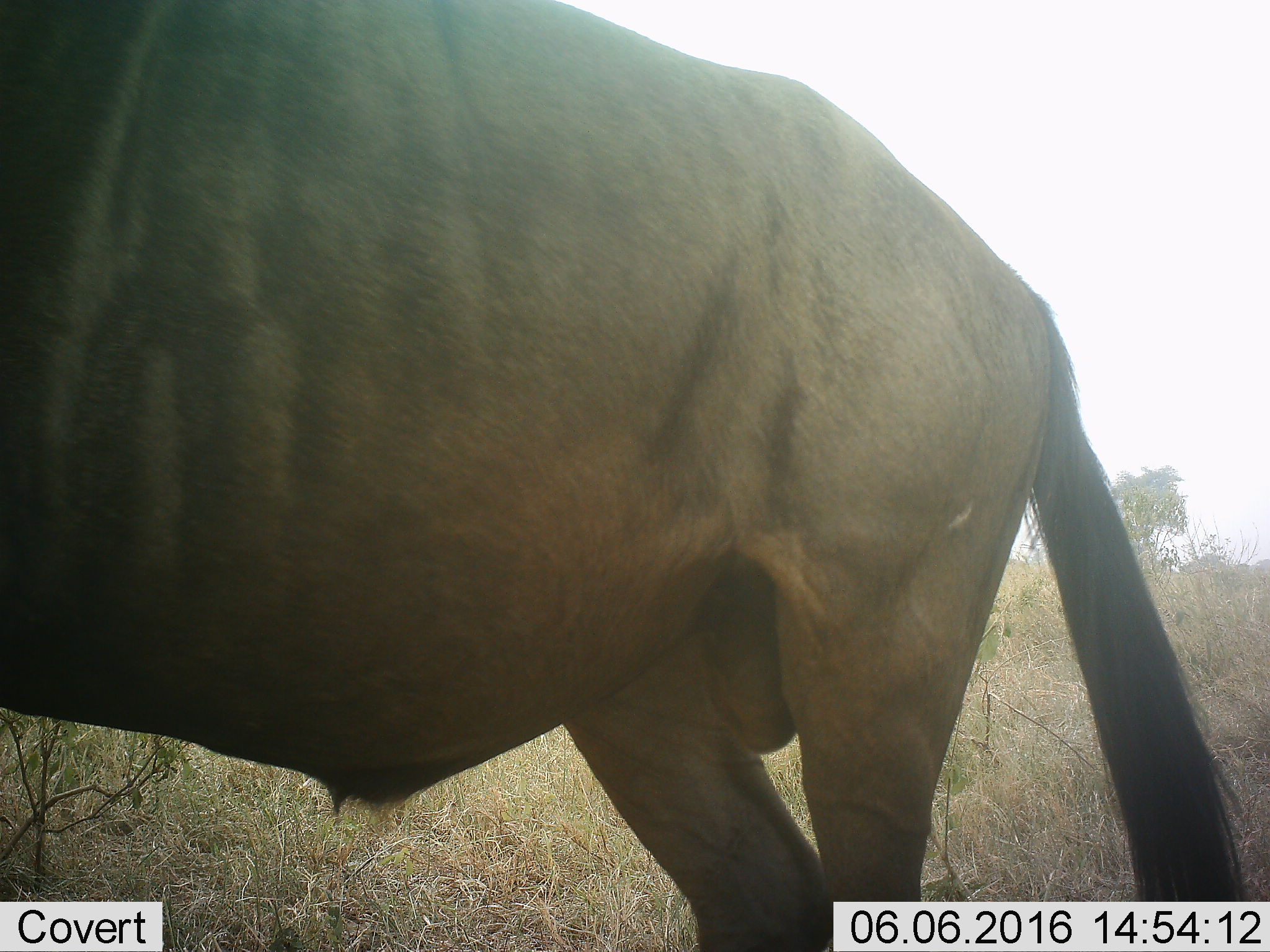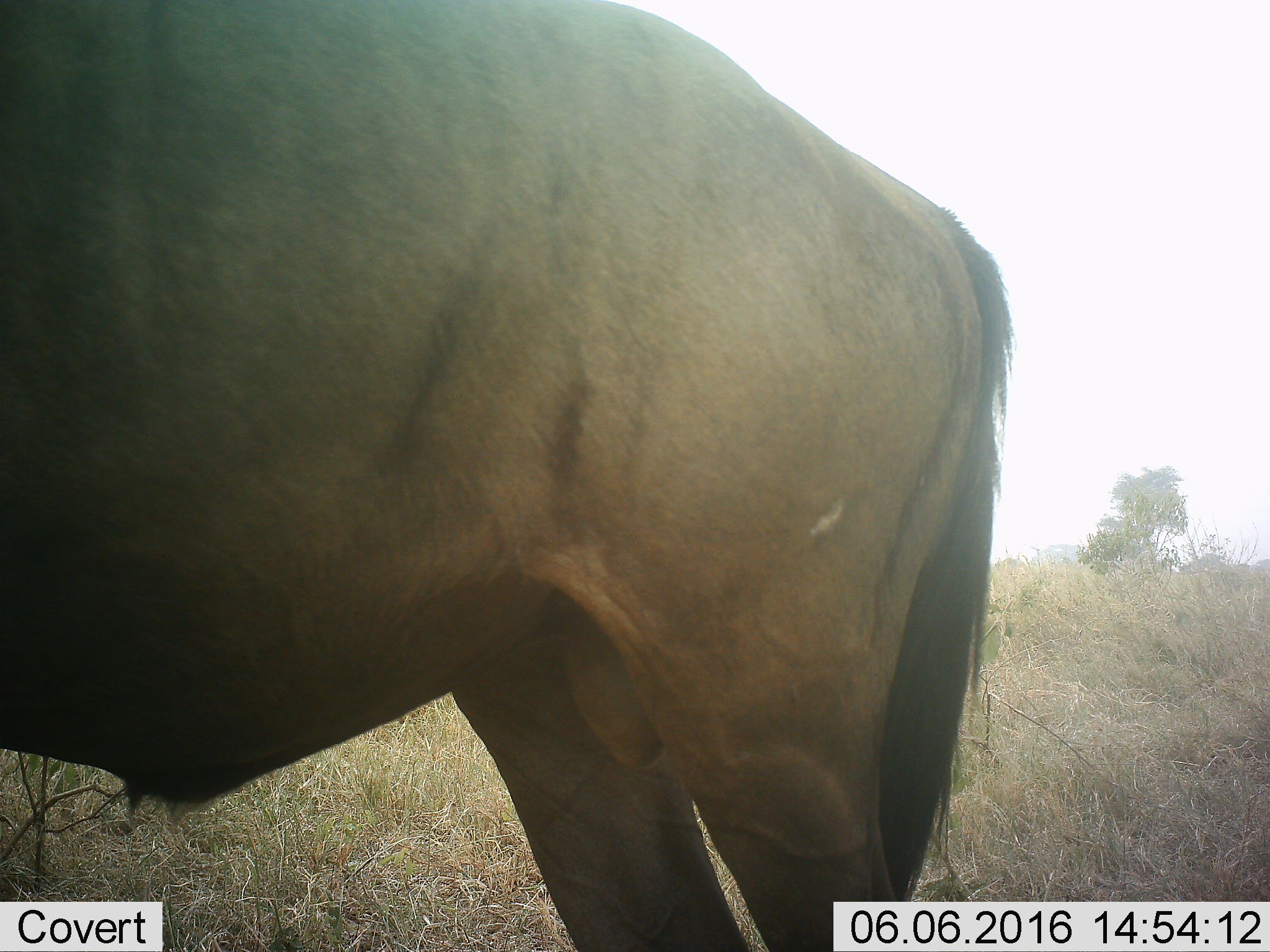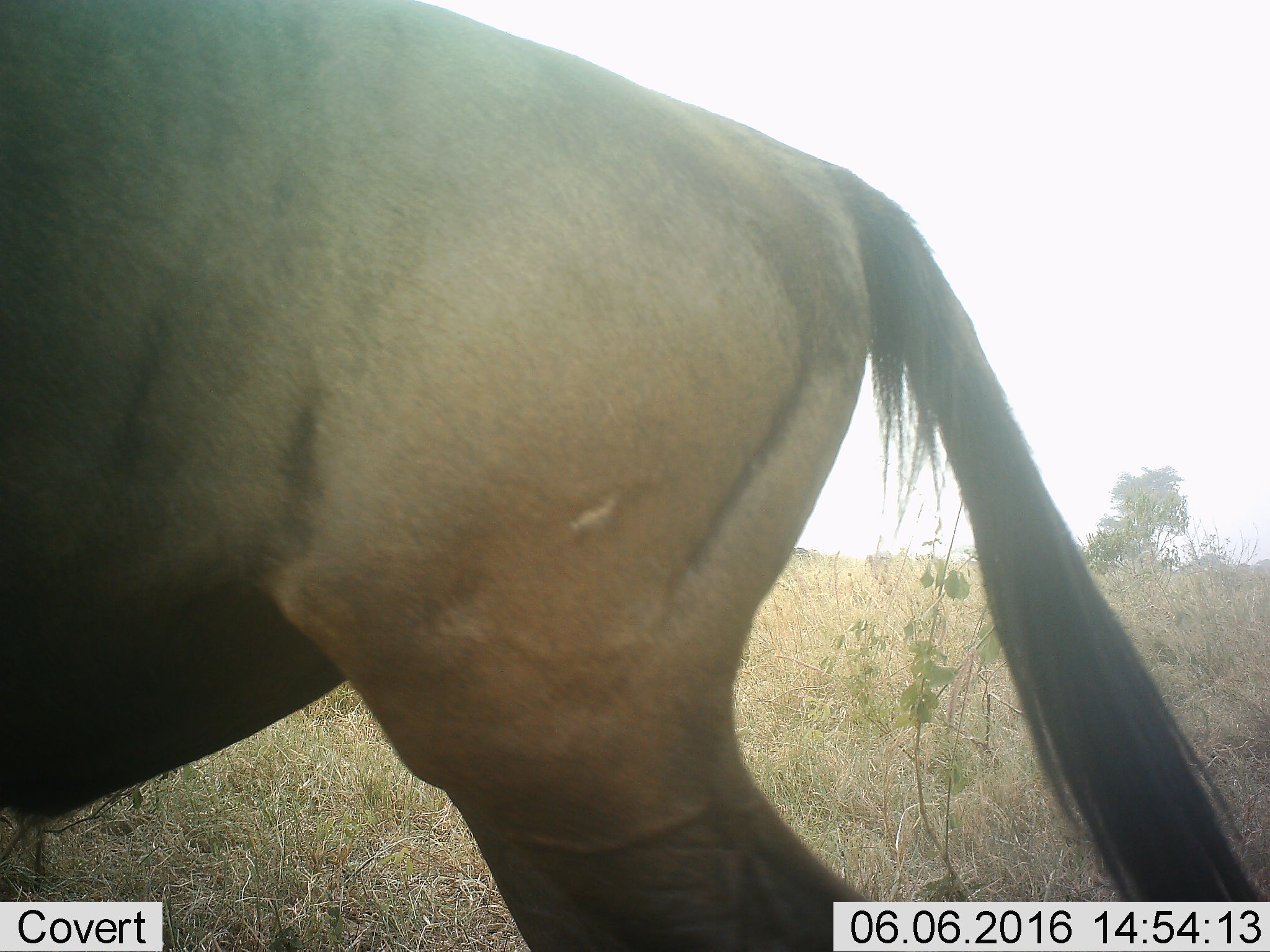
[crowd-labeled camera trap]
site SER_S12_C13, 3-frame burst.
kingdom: Animalia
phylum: Chordata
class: Mammalia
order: Artiodactyla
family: Bovidae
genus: Connochaetes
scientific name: Connochaetes taurinus taurinus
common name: blue wildebeest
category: wildebeestblue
Wildebeestblue (blue wildebeest) (Connochaetes taurinus taurinus), count 1. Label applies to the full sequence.